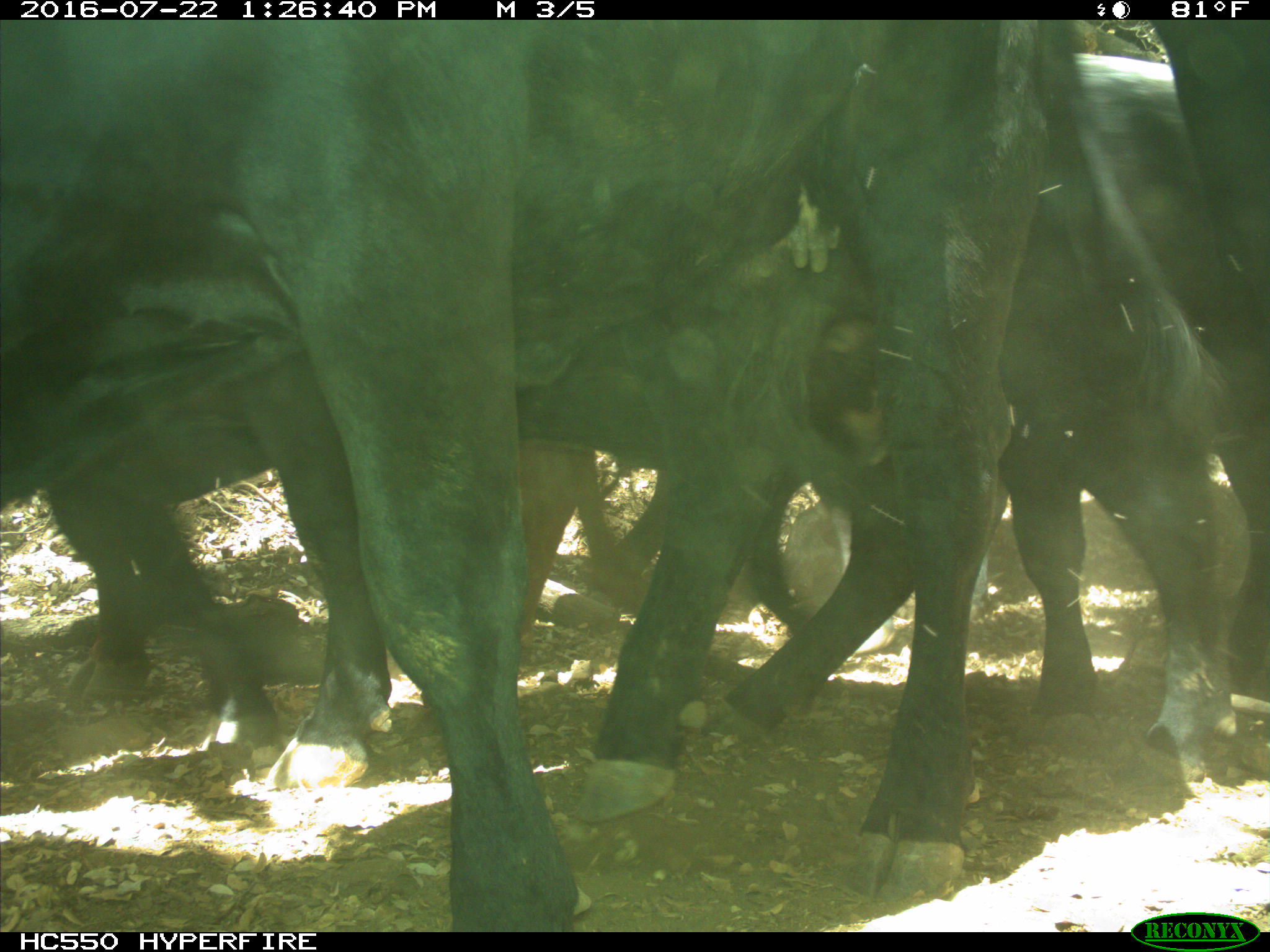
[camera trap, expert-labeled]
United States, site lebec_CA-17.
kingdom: Animalia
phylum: Chordata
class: Mammalia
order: Artiodactyla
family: Bovidae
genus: Bos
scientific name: Bos taurus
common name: domestic cow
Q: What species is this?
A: Bos taurus (domestic cow).